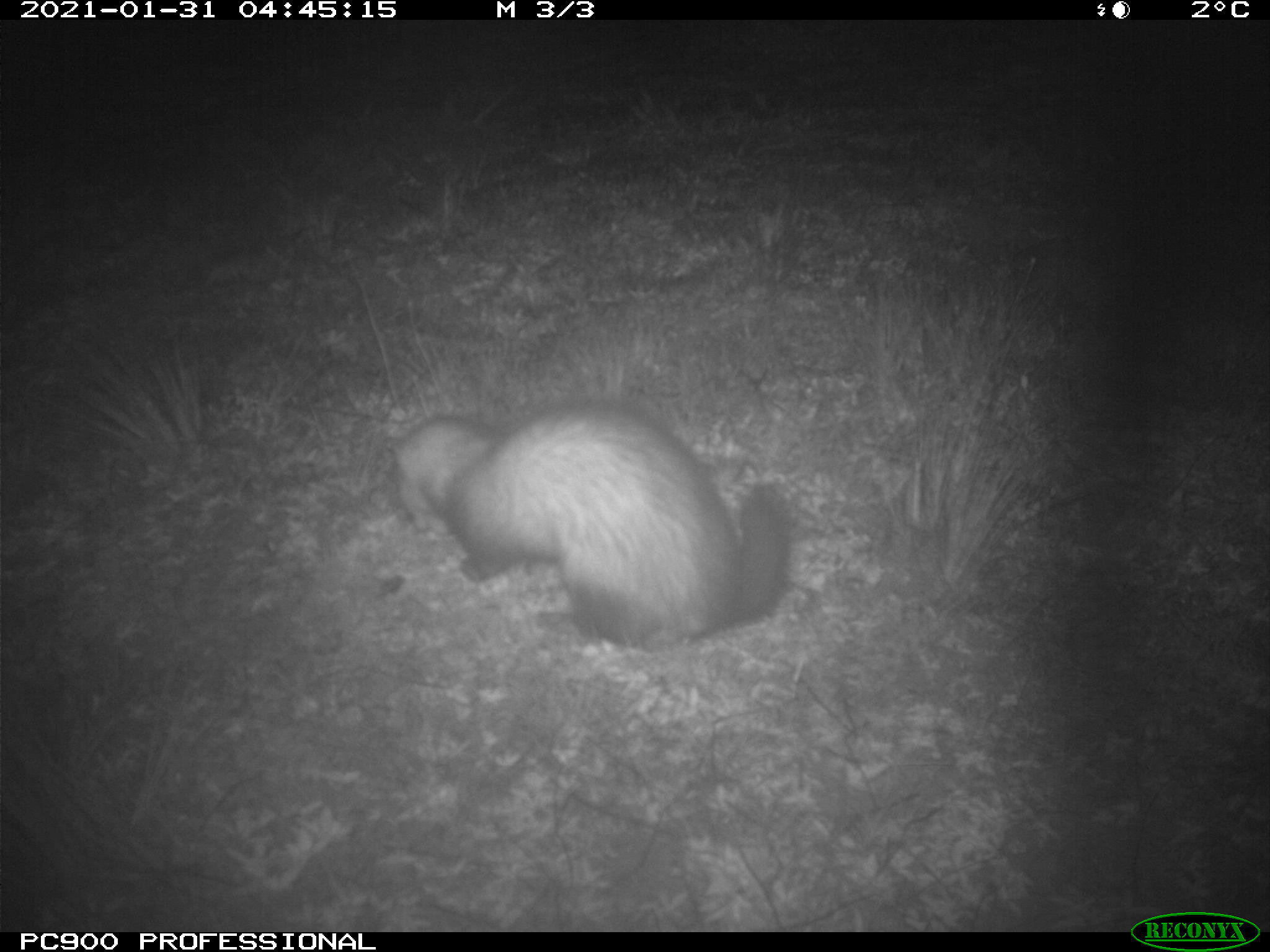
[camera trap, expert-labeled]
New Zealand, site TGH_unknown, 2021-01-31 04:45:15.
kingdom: Animalia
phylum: Chordata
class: Mammalia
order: Carnivora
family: Mustelidae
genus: Mustela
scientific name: Mustela furo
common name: ferret